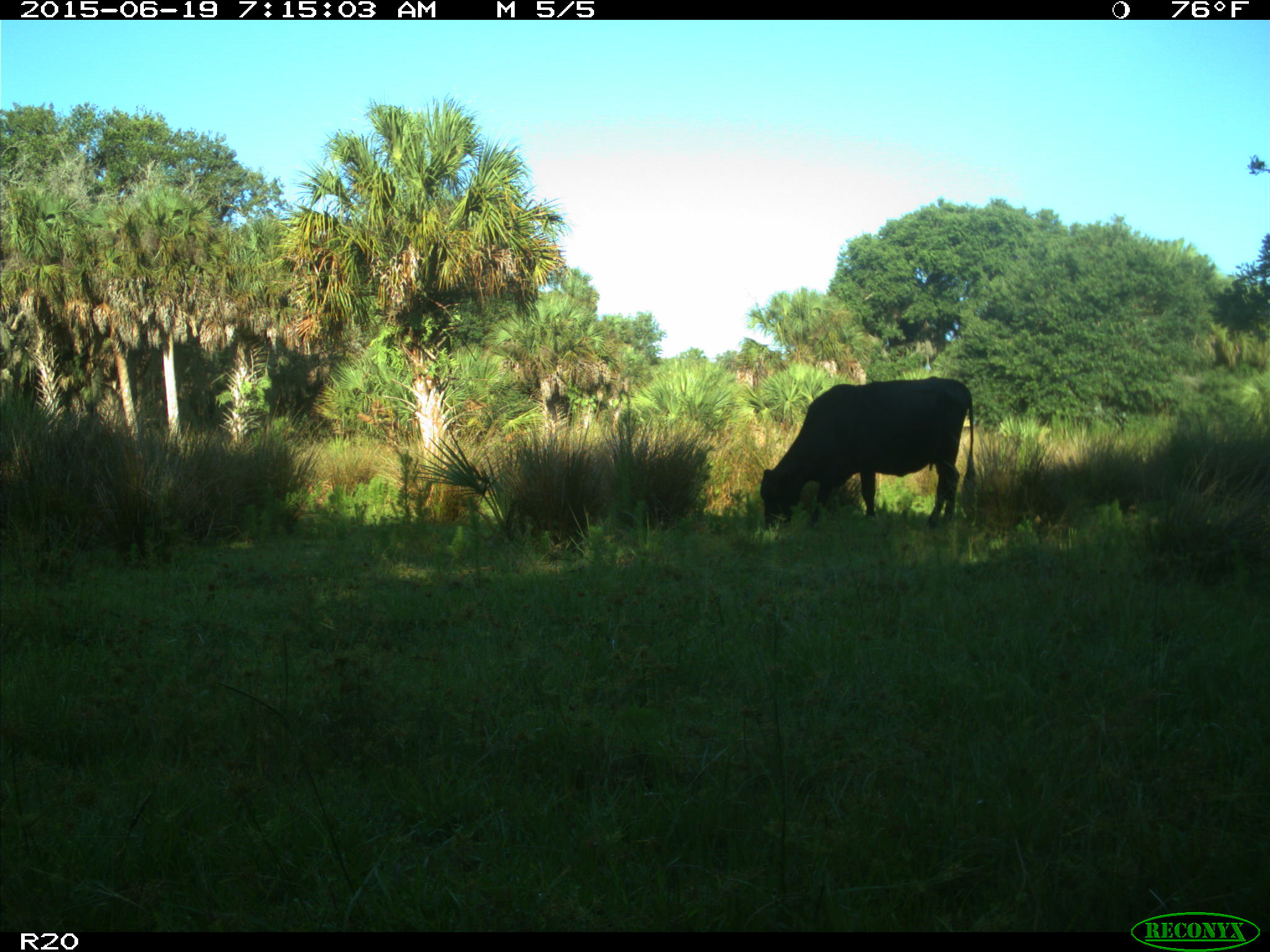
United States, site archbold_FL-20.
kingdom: Animalia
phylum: Chordata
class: Mammalia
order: Artiodactyla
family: Bovidae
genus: Bos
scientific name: Bos taurus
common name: domestic cow